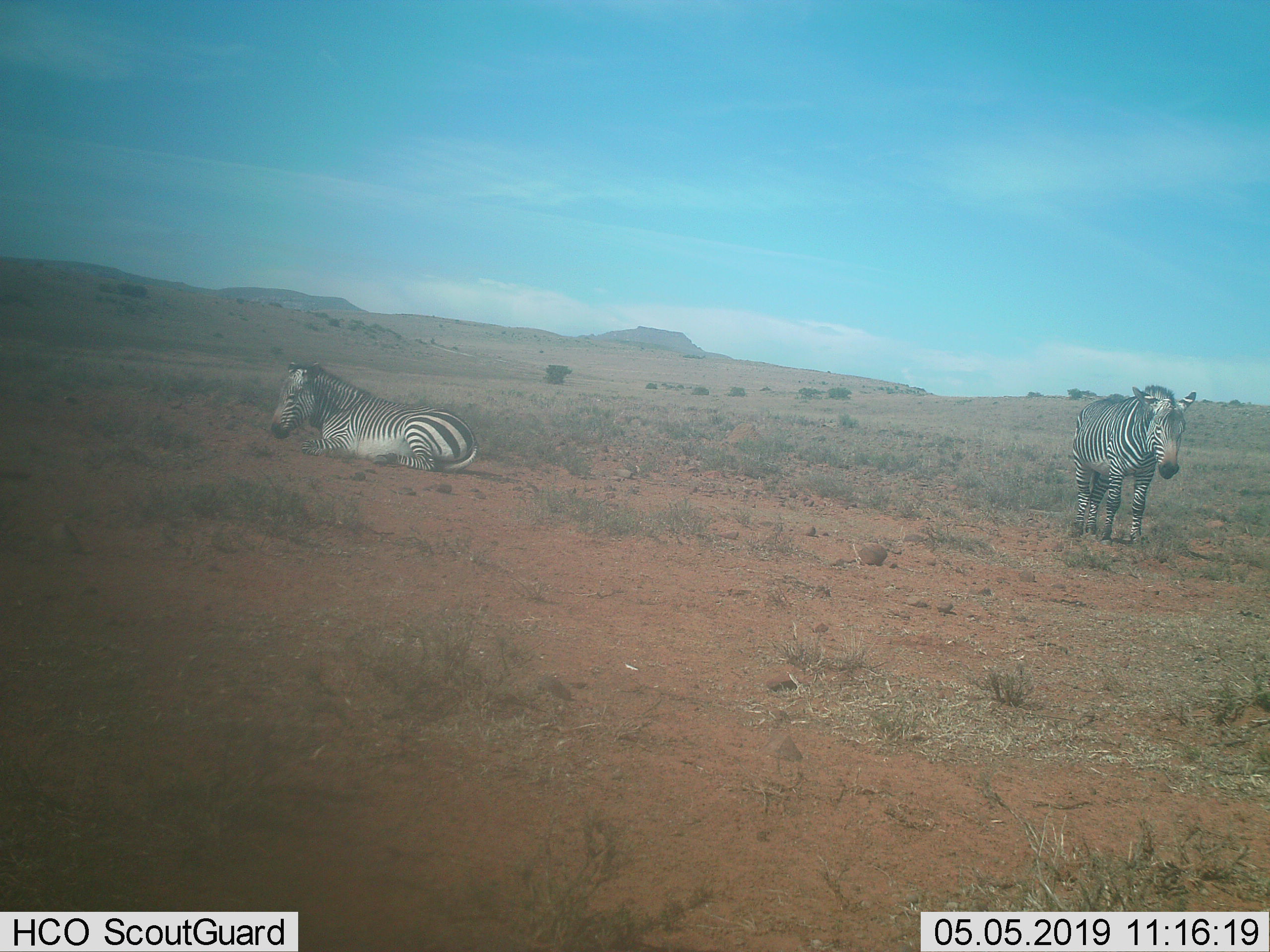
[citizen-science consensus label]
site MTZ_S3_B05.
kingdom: Animalia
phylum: Chordata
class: Mammalia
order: Perissodactyla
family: Equidae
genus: Equus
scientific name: Equus zebra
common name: mountain zebra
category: zebramountain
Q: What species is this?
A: Zebramountain (mountain zebra) (Equus zebra).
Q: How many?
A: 2.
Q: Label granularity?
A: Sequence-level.